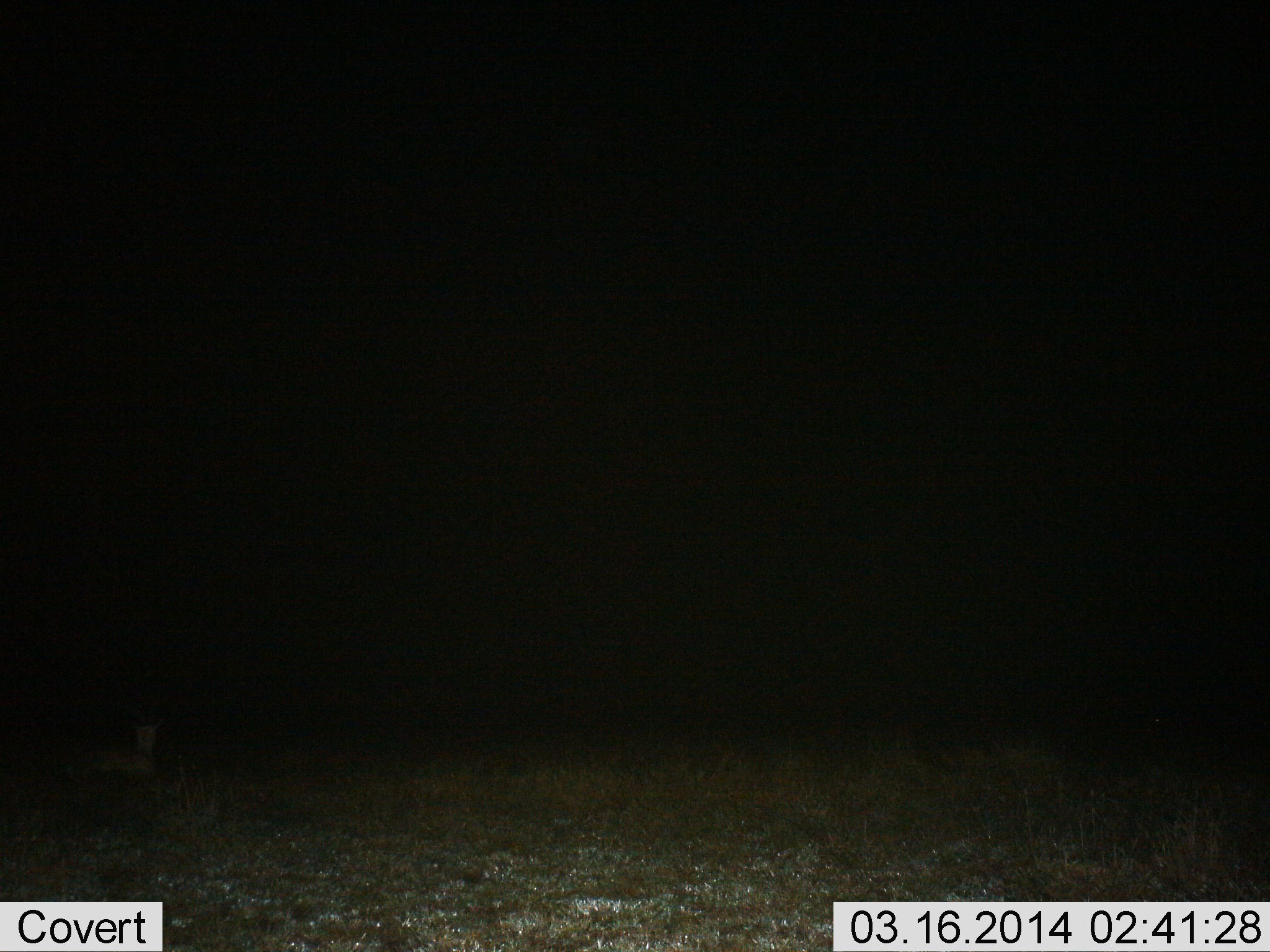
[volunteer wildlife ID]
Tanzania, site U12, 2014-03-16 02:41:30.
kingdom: Animalia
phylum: Chordata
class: Mammalia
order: Artiodactyla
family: Bovidae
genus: Eudorcas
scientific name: Eudorcas thomsonii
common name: thomson's gazelle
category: gazellethomsons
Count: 1.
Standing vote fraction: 0%.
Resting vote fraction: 100%.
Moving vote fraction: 0%.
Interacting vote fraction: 0%.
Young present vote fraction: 0%.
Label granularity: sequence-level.